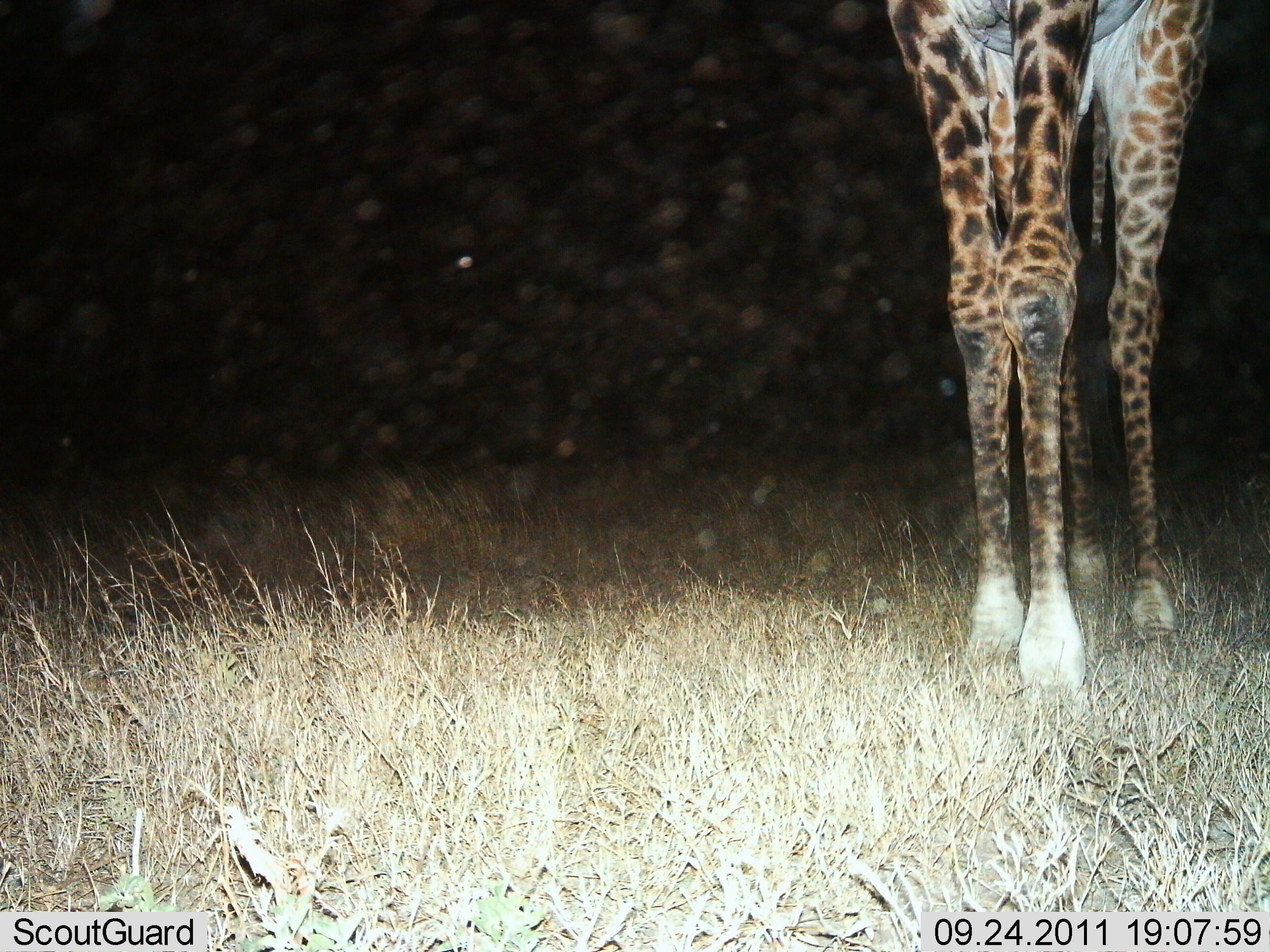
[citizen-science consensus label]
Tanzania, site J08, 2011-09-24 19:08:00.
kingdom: Animalia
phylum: Chordata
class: Mammalia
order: Artiodactyla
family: Giraffidae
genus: Giraffa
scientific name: Giraffa camelopardalis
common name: giraffe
Giraffe (Giraffa camelopardalis), count 1. Behavior (volunteer vote fractions): standing 100%, resting 0%, moving 0%, interacting 0%. Young present (vote fraction): 0%. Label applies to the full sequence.